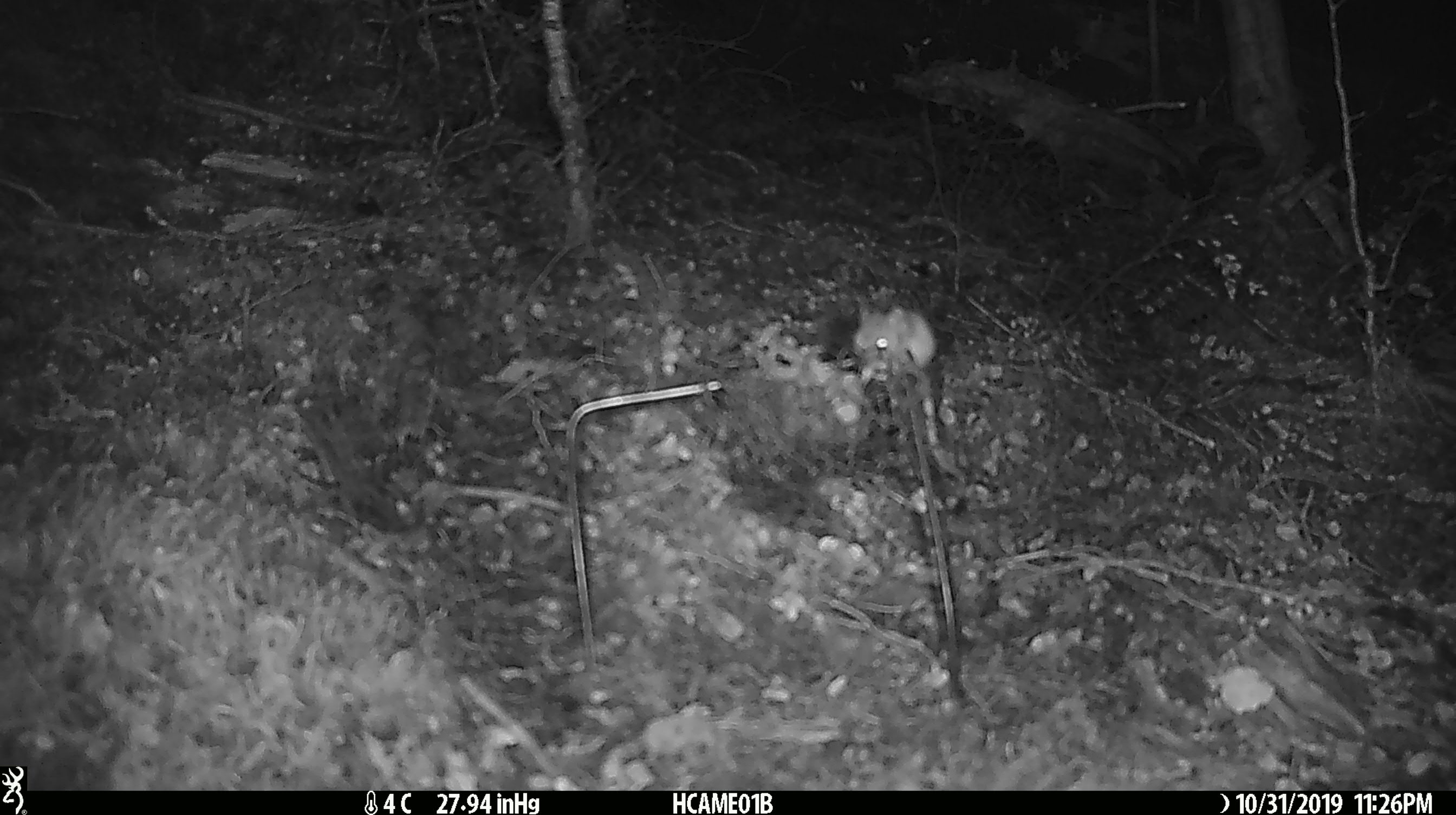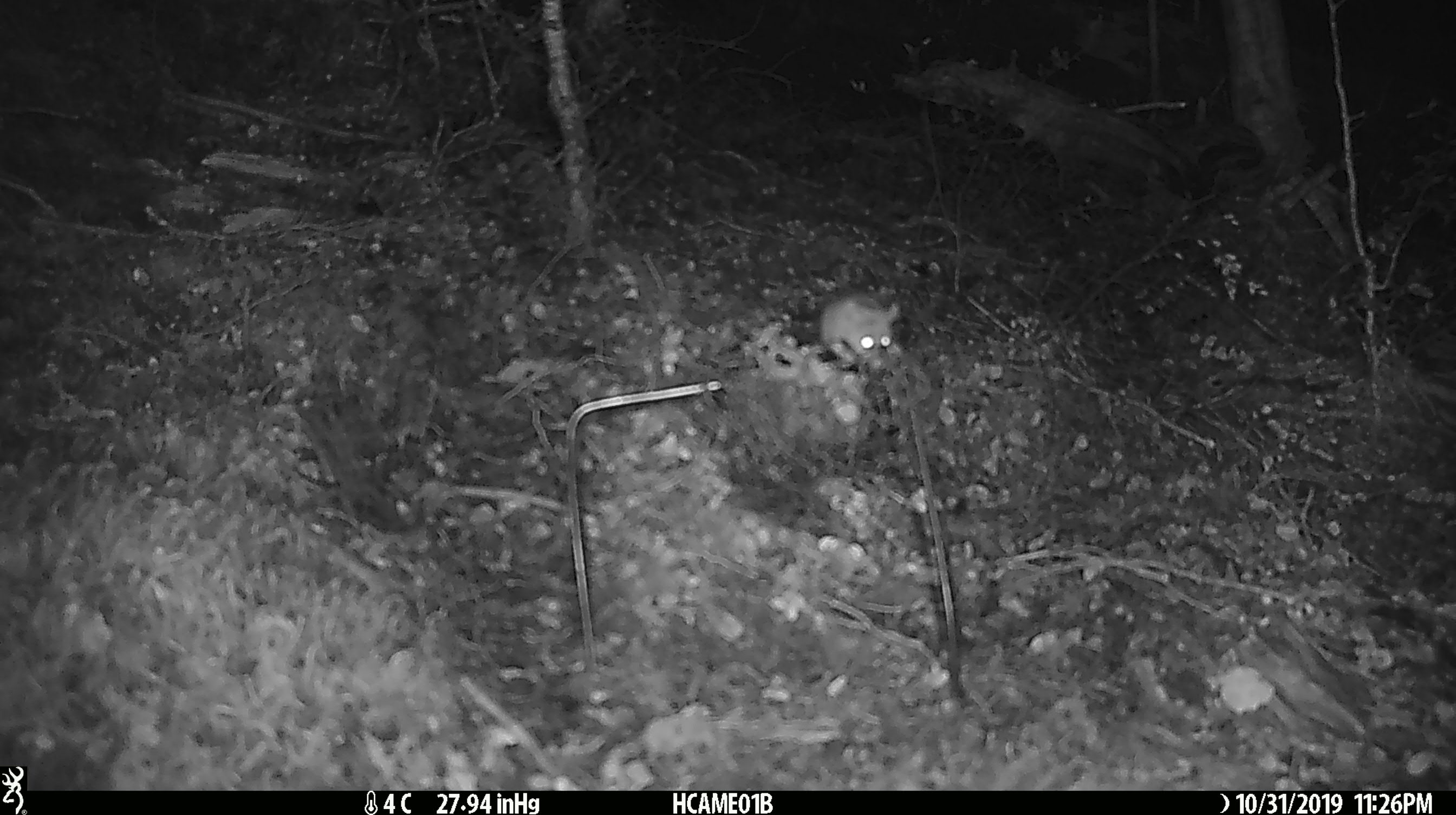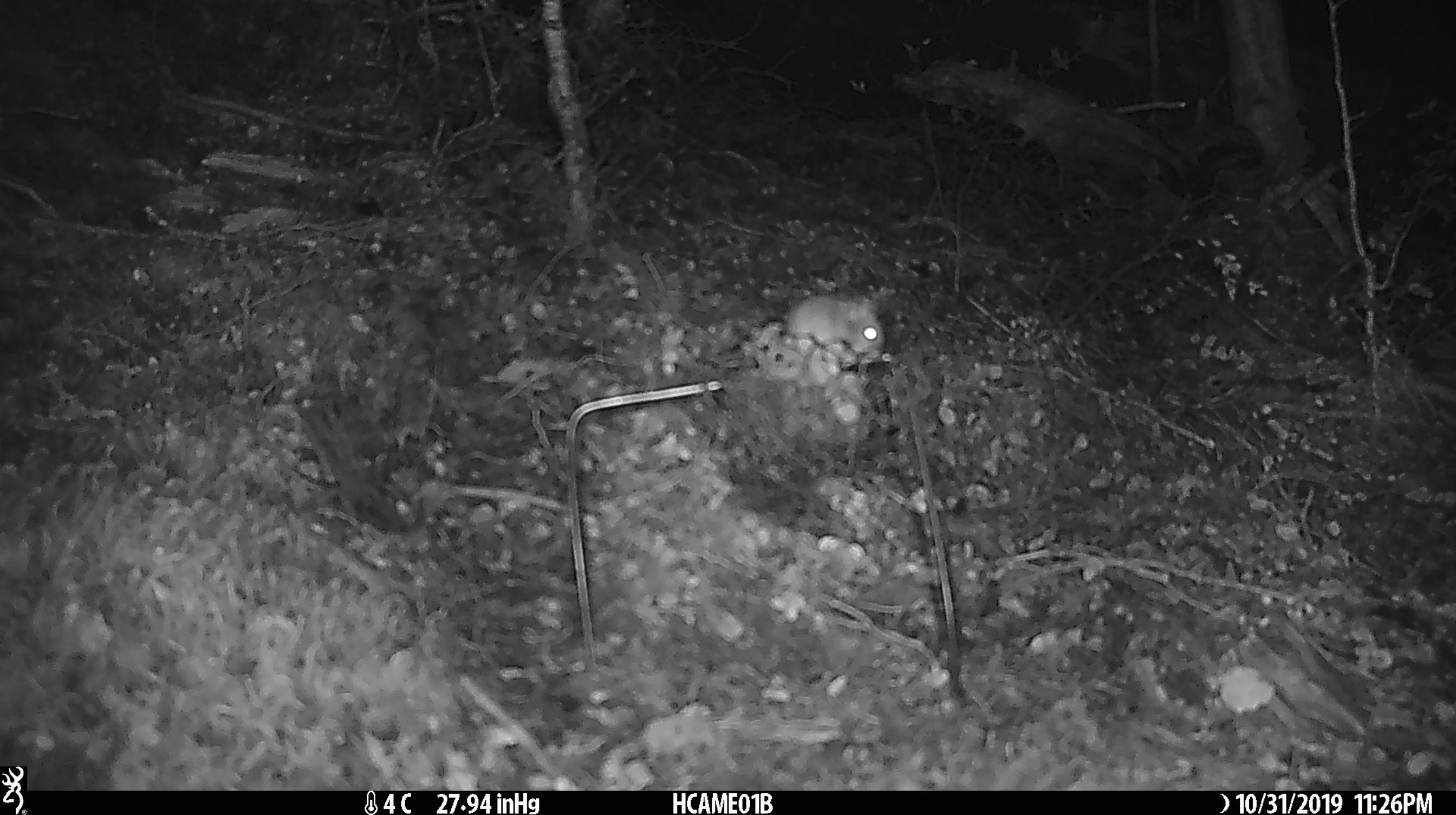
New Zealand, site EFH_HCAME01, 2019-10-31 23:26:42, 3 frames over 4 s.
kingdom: Animalia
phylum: Chordata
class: Mammalia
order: Rodentia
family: Muridae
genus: Mus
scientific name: Mus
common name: mouse